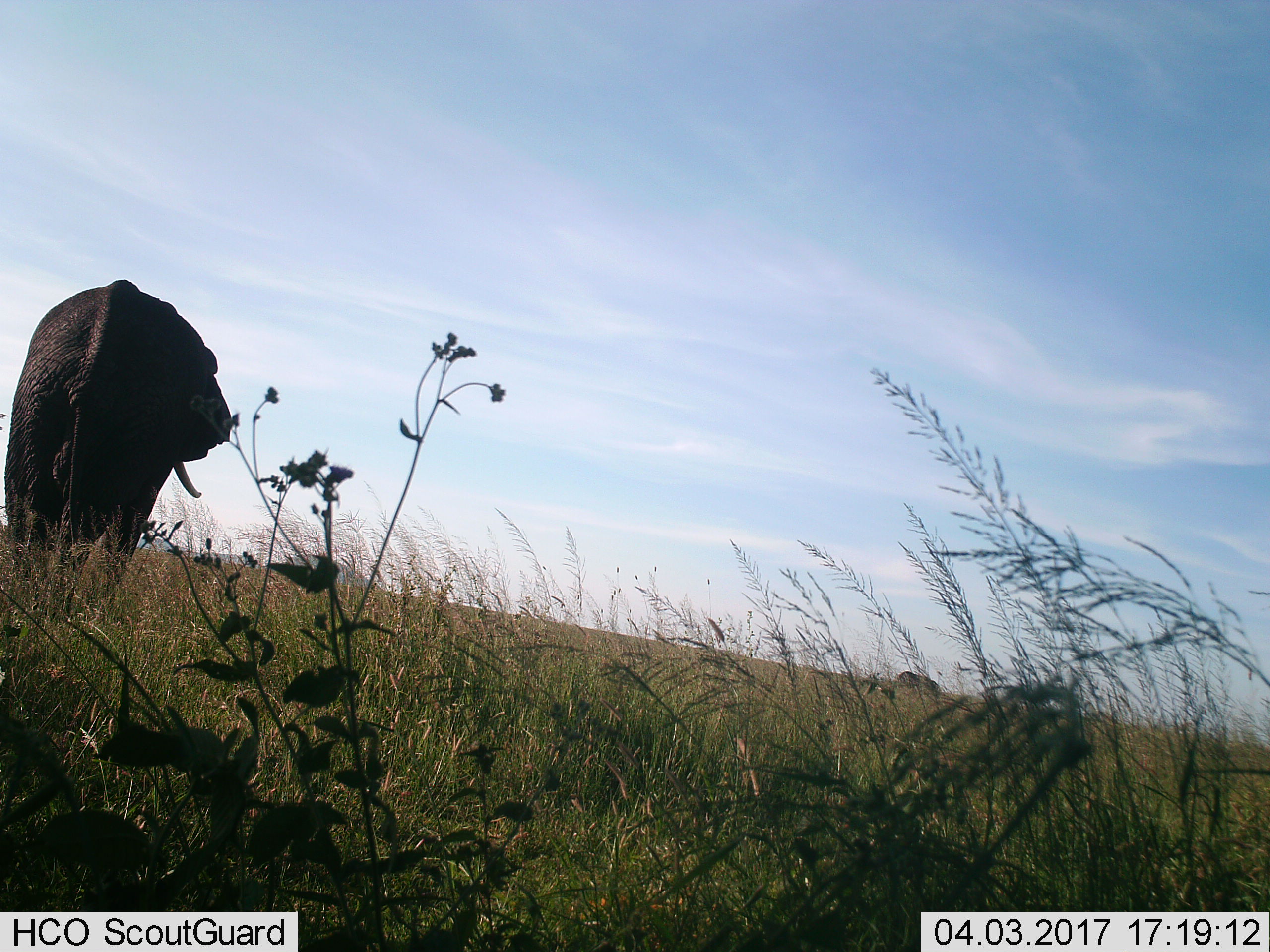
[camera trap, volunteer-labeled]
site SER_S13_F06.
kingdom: Animalia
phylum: Chordata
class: Mammalia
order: Proboscidea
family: Elephantidae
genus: Loxodonta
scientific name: Loxodonta africana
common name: african bush elephant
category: elephant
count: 1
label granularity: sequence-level